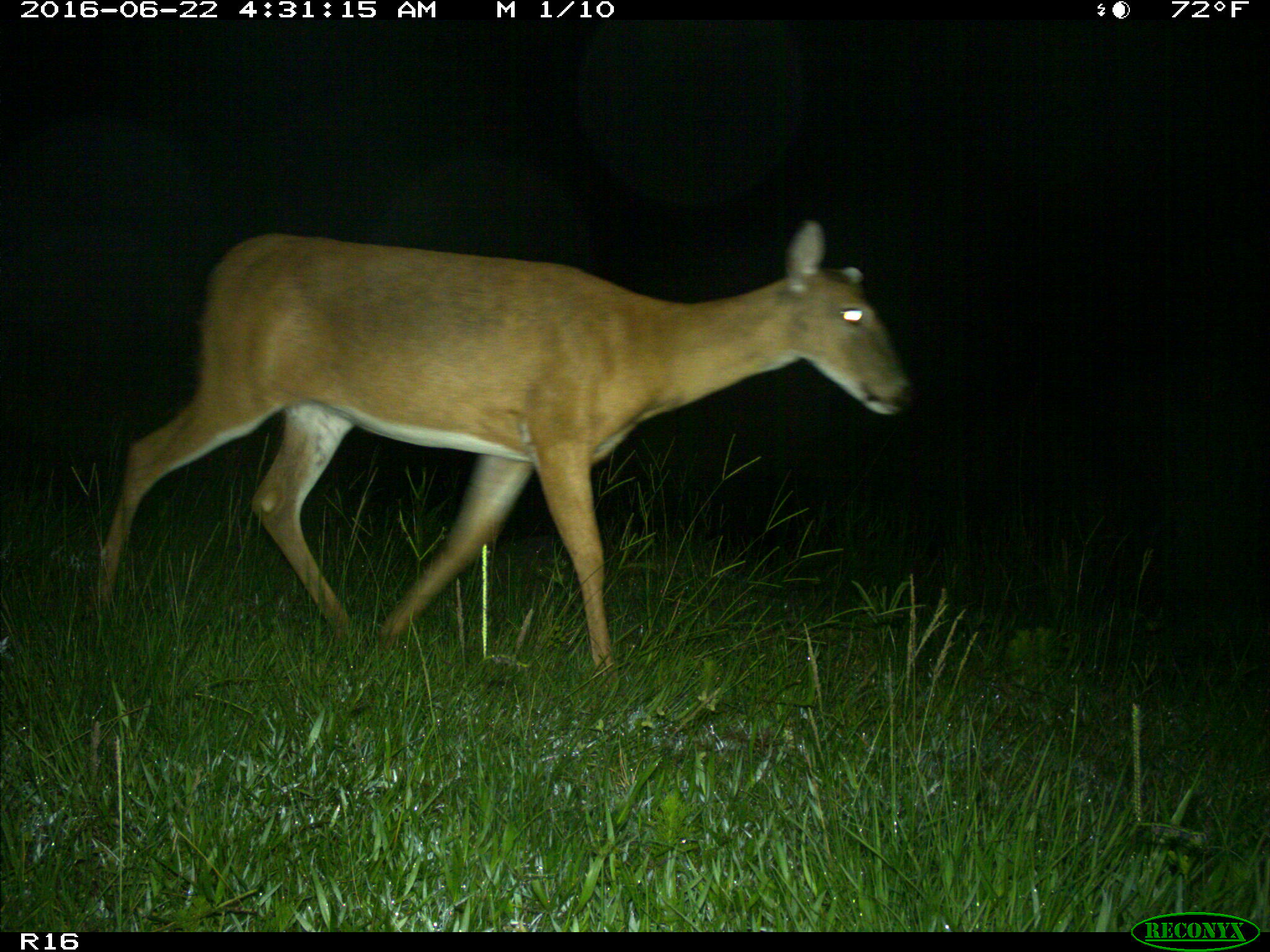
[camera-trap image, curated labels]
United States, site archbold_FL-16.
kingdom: Animalia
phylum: Chordata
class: Mammalia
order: Artiodactyla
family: Cervidae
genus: Odocoileus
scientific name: Odocoileus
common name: deer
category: unidentified deer